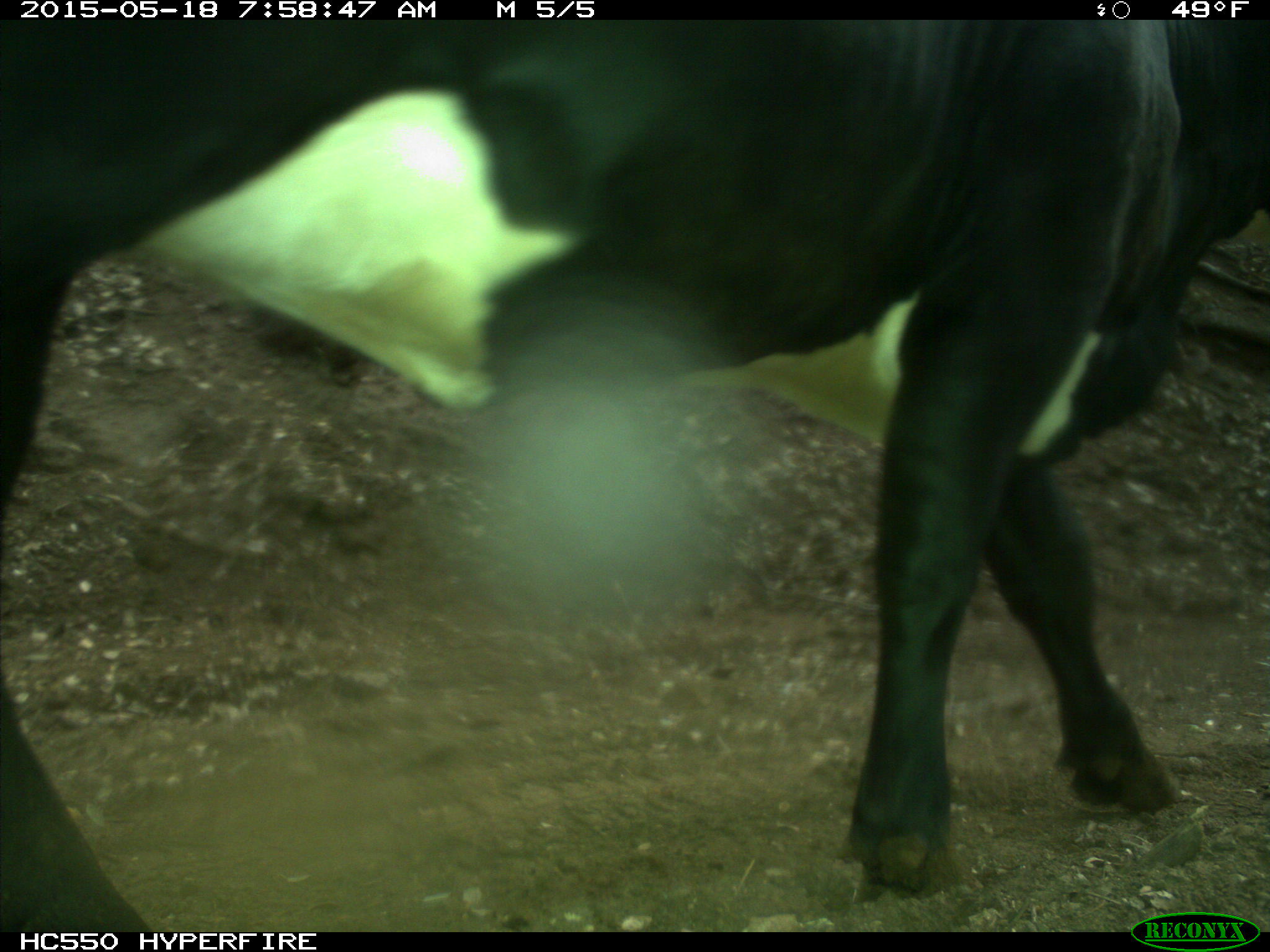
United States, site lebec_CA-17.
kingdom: Animalia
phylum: Chordata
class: Mammalia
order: Artiodactyla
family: Bovidae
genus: Bos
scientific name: Bos taurus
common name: domestic cow